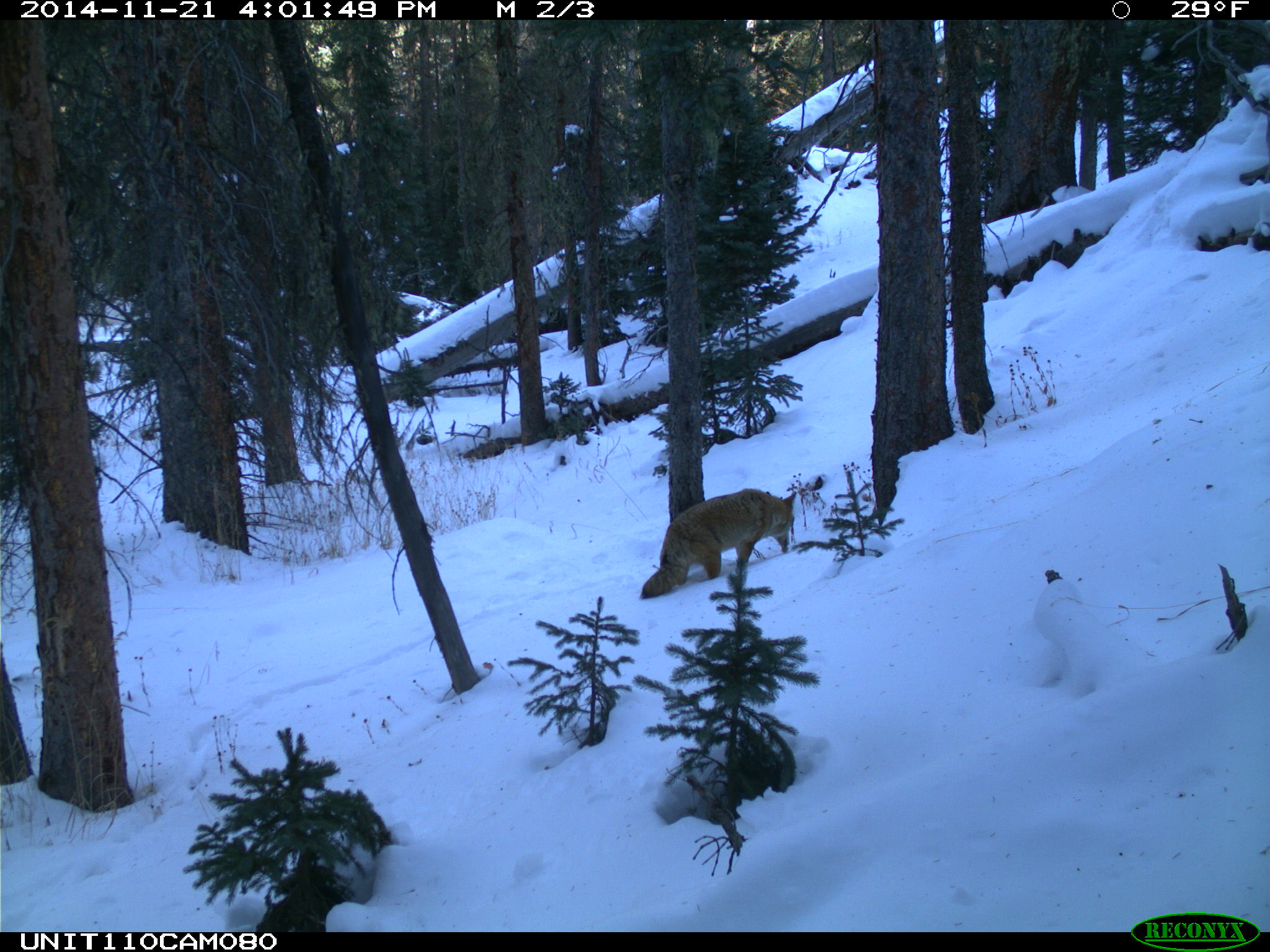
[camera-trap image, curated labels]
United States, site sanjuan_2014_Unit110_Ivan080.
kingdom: Animalia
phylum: Chordata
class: Mammalia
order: Carnivora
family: Canidae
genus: Canis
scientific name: Canis latrans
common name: coyote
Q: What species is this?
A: Canis latrans (coyote).